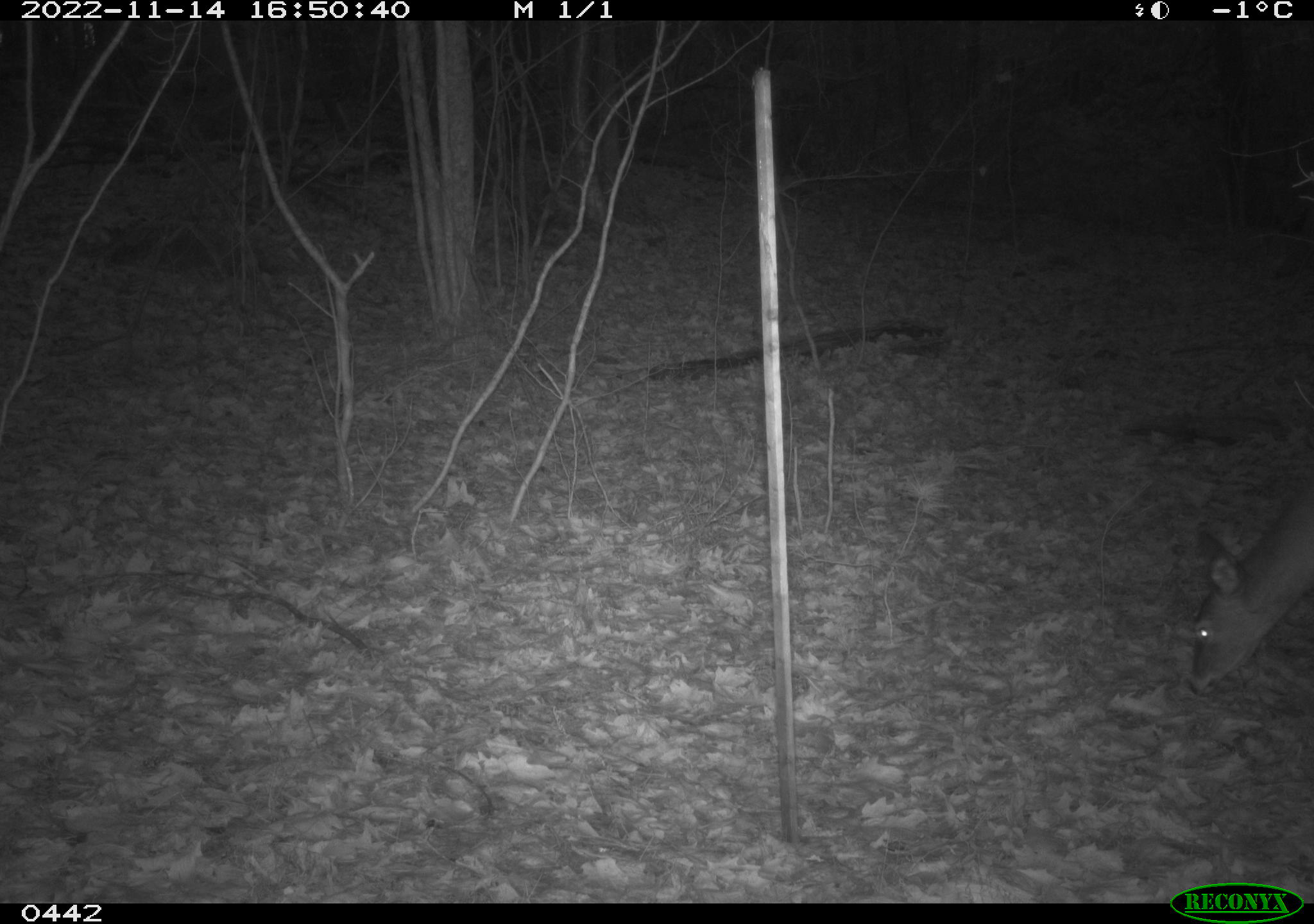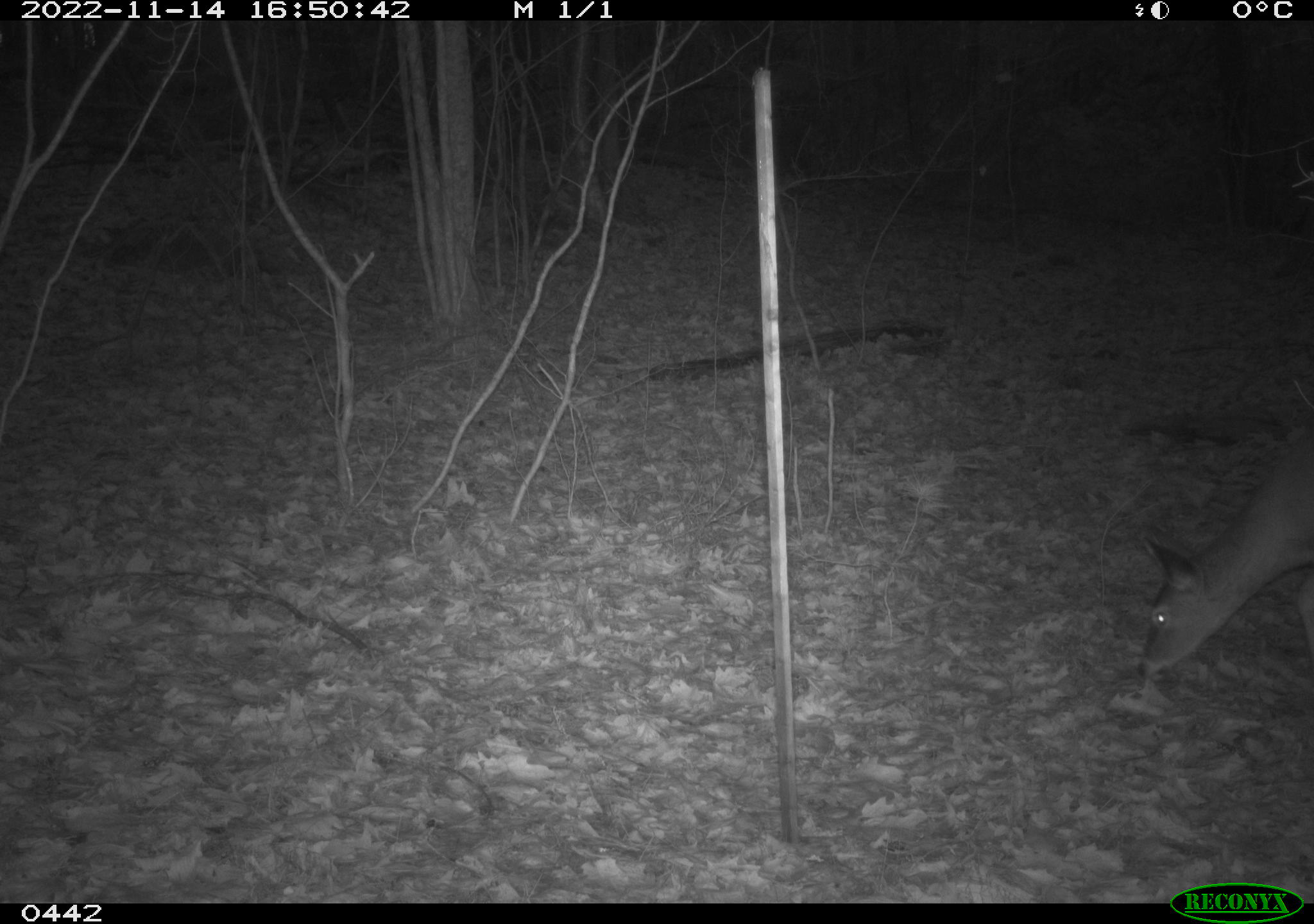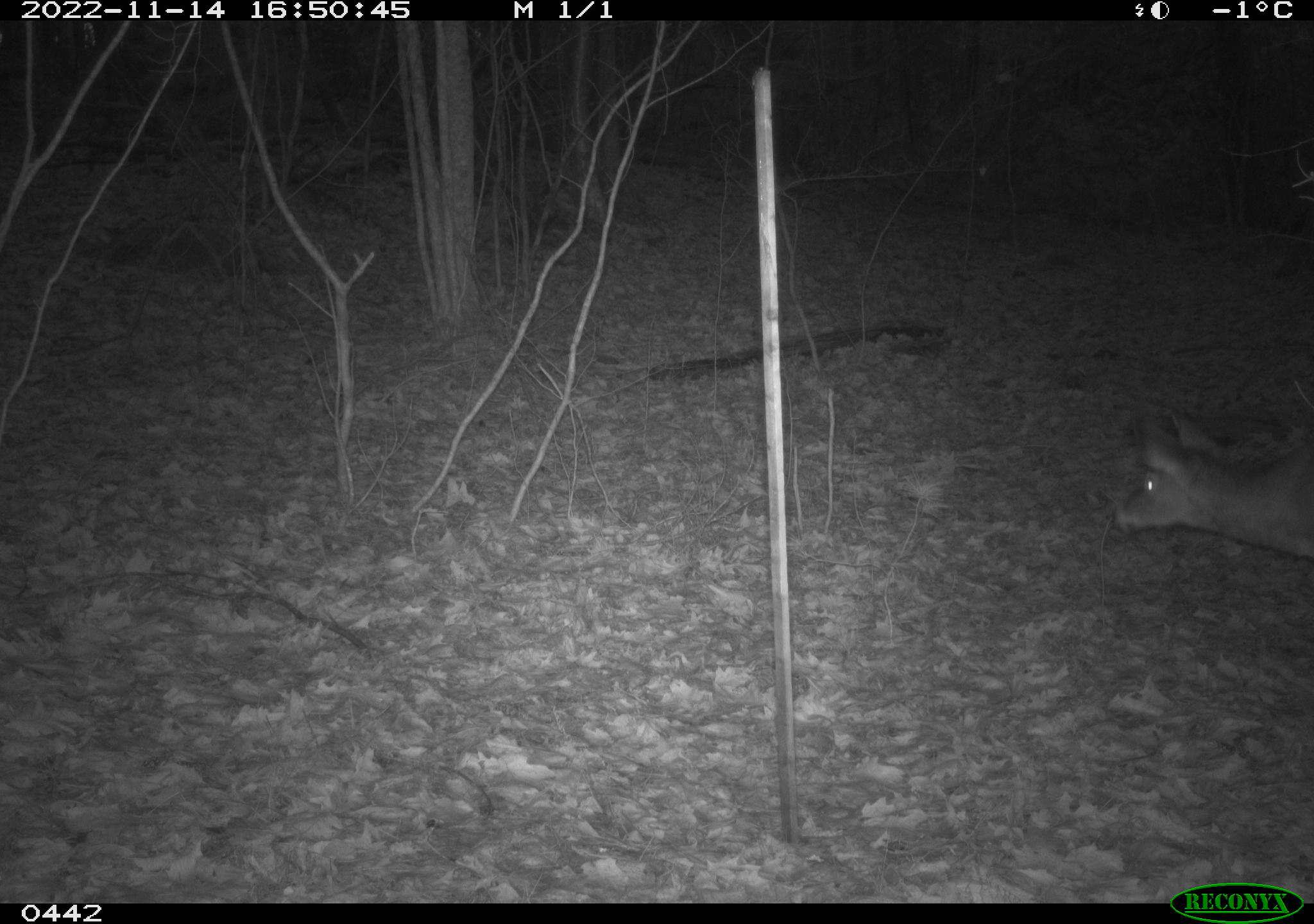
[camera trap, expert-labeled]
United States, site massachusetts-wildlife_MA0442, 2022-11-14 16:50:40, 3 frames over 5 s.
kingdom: Animalia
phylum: Chordata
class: Mammalia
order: Artiodactyla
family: Cervidae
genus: Odocoileus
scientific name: Odocoileus virginianus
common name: white-tailed deer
White-tailed deer (Odocoileus virginianus).